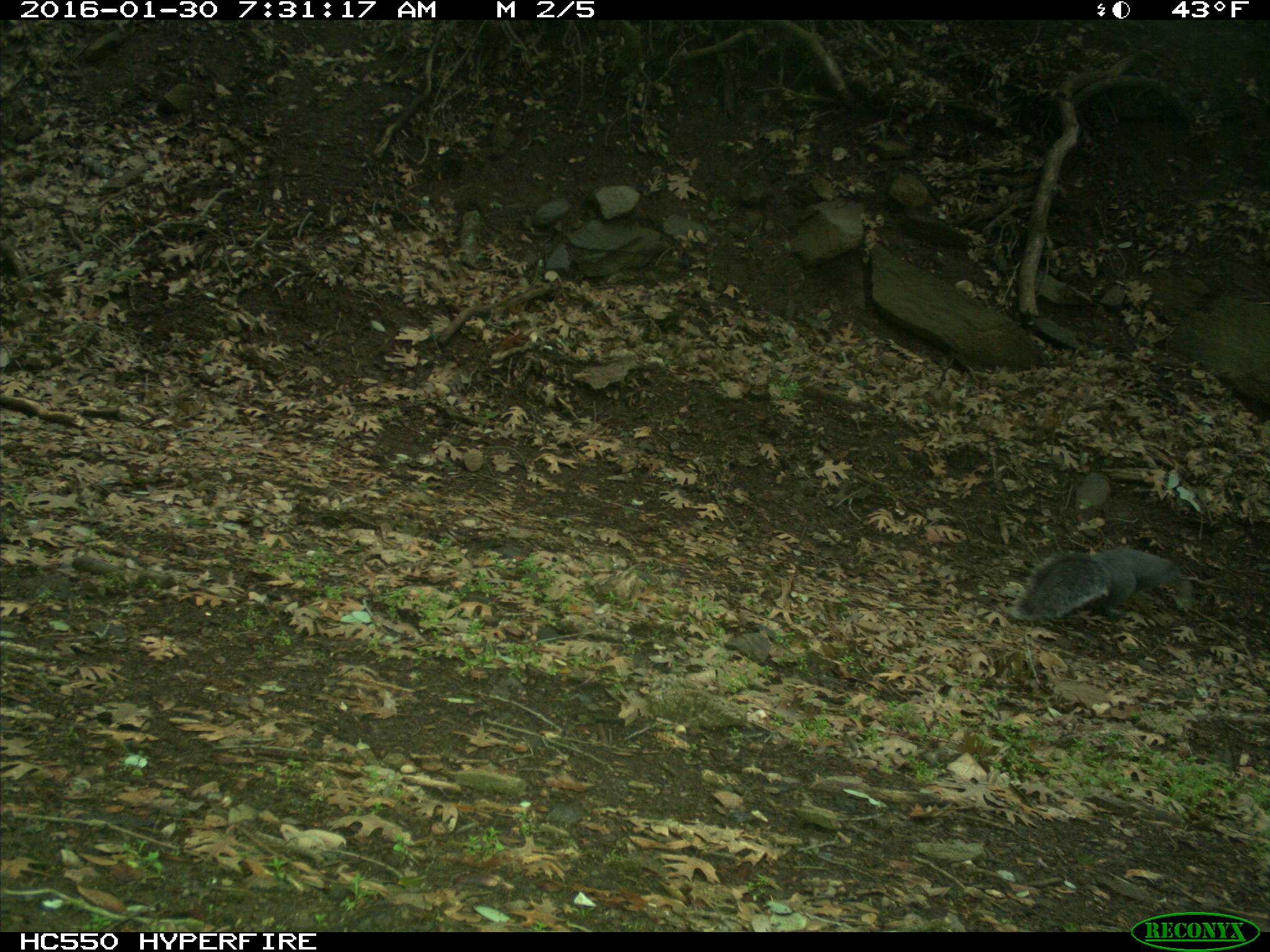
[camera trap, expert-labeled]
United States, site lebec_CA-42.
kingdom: Animalia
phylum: Chordata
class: Mammalia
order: Rodentia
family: Sciuridae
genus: Sciurus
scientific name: Sciurus carolinensis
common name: eastern gray squirrel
Sciurus carolinensis (eastern gray squirrel).